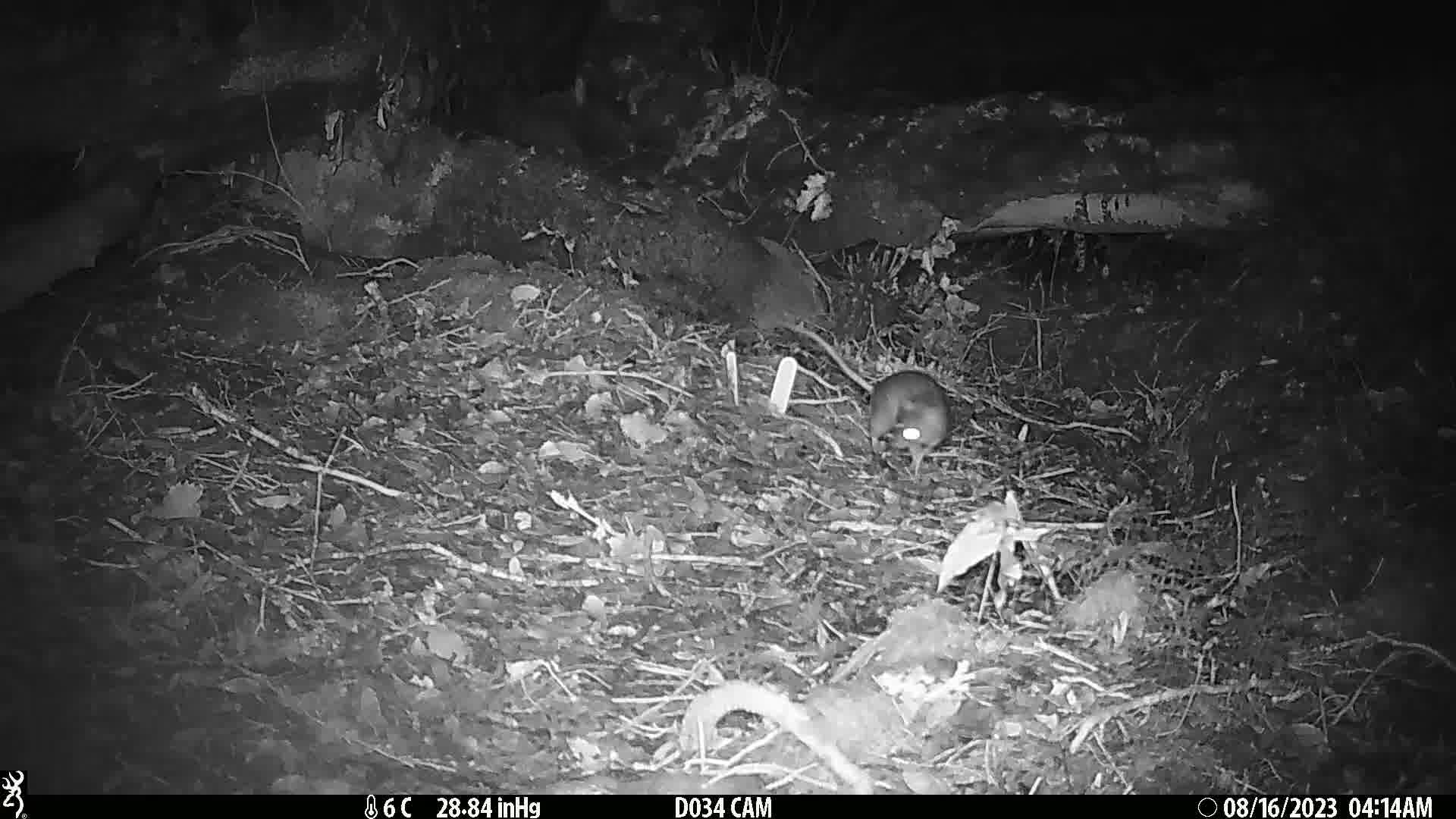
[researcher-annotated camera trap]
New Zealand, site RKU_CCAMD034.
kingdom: Animalia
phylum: Chordata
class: Mammalia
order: Rodentia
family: Muridae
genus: Rattus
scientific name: Rattus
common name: rat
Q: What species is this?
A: Rat (Rattus).